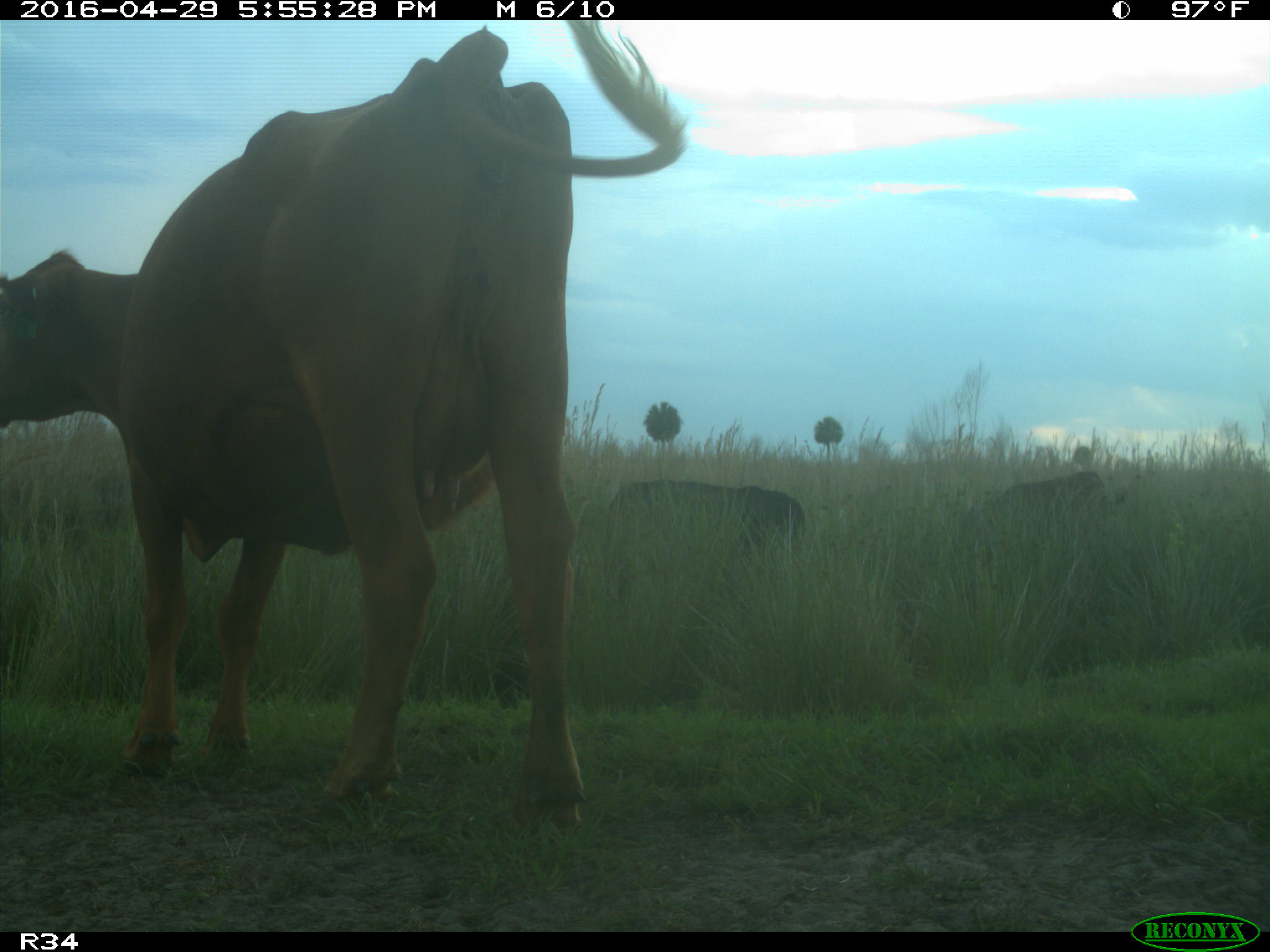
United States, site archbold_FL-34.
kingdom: Animalia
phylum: Chordata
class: Mammalia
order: Artiodactyla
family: Bovidae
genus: Bos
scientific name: Bos taurus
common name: domestic cow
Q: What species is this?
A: Bos taurus (domestic cow).